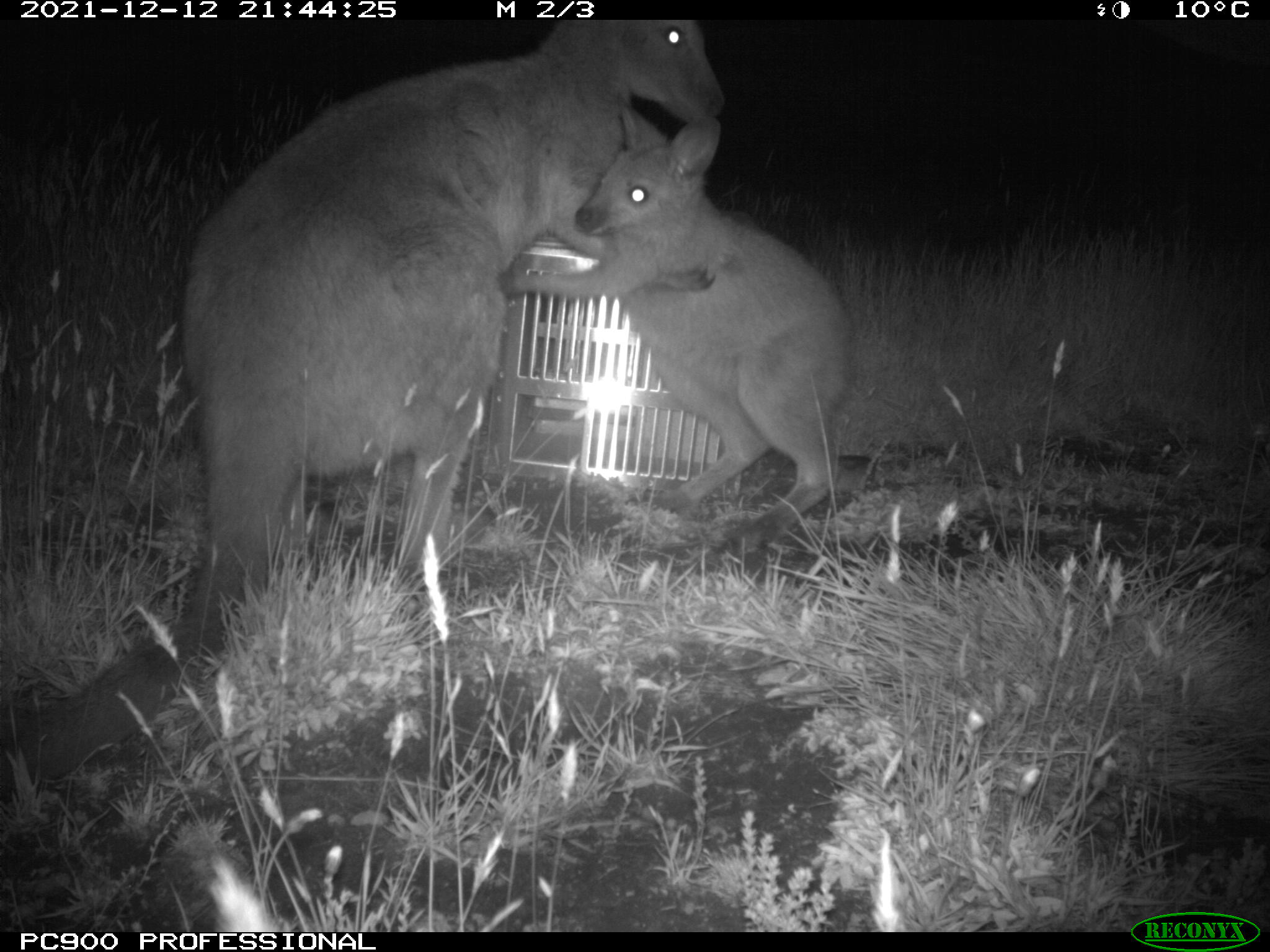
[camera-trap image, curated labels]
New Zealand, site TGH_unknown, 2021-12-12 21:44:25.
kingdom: Animalia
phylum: Chordata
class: Mammalia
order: Diprotodontia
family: Macropodidae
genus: Notamacropus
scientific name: Notamacropus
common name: wallaby